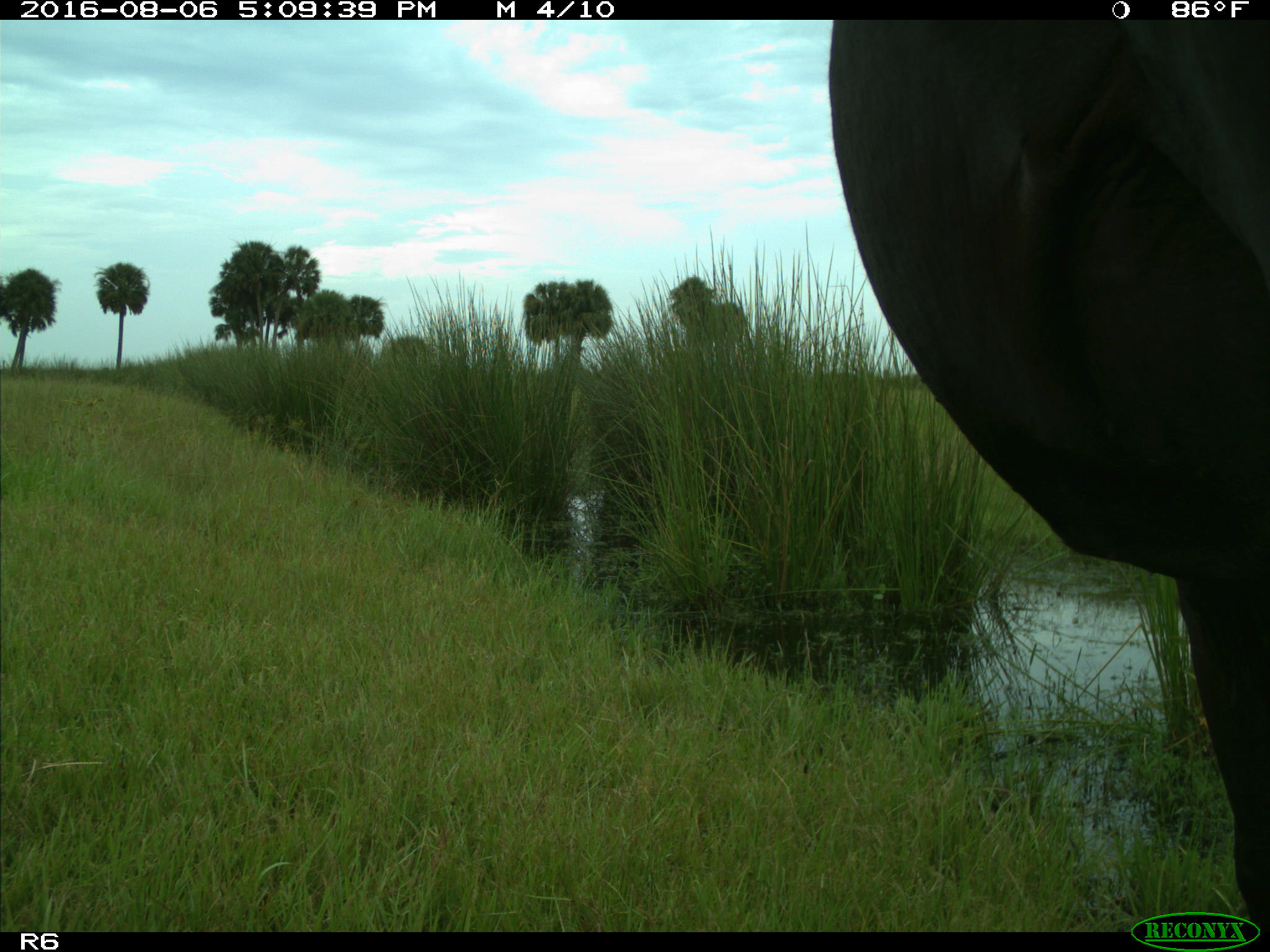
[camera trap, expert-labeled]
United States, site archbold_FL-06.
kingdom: Animalia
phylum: Chordata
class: Mammalia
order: Artiodactyla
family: Bovidae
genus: Bos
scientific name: Bos taurus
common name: domestic cow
Bos taurus (domestic cow).